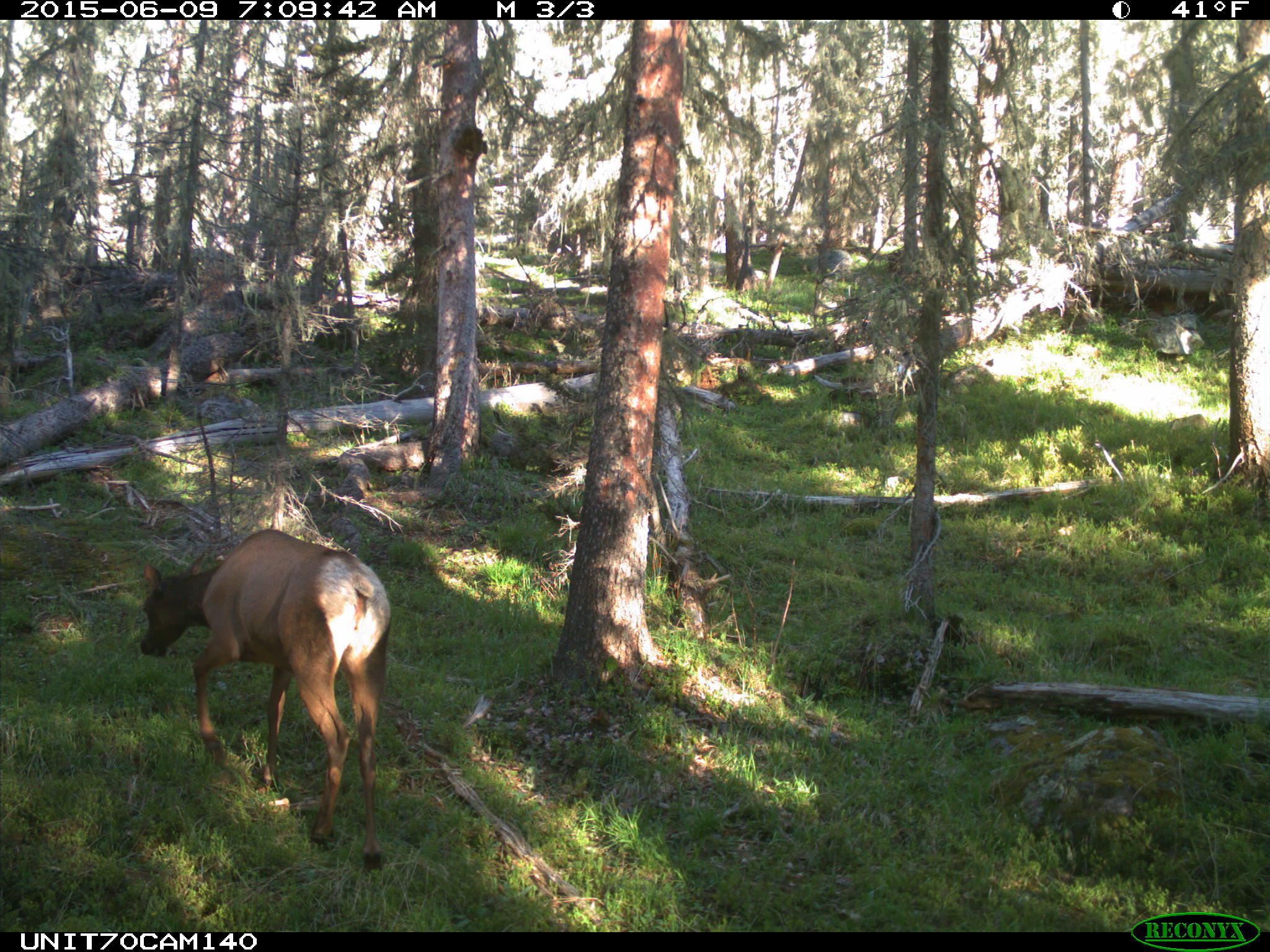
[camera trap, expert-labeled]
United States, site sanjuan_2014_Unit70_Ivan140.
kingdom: Animalia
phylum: Chordata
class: Mammalia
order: Artiodactyla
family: Cervidae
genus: Cervus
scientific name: Cervus elaphus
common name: red deer